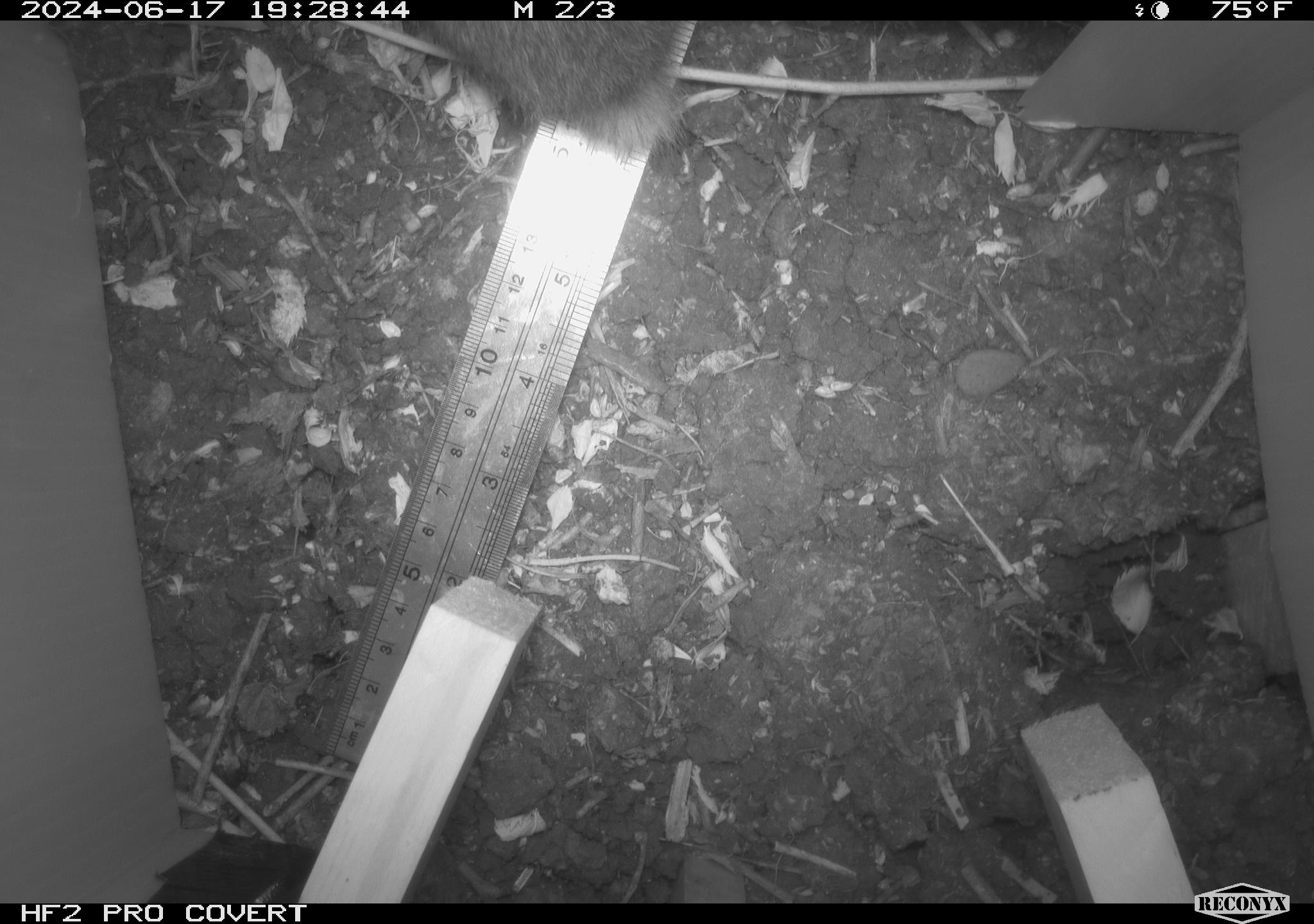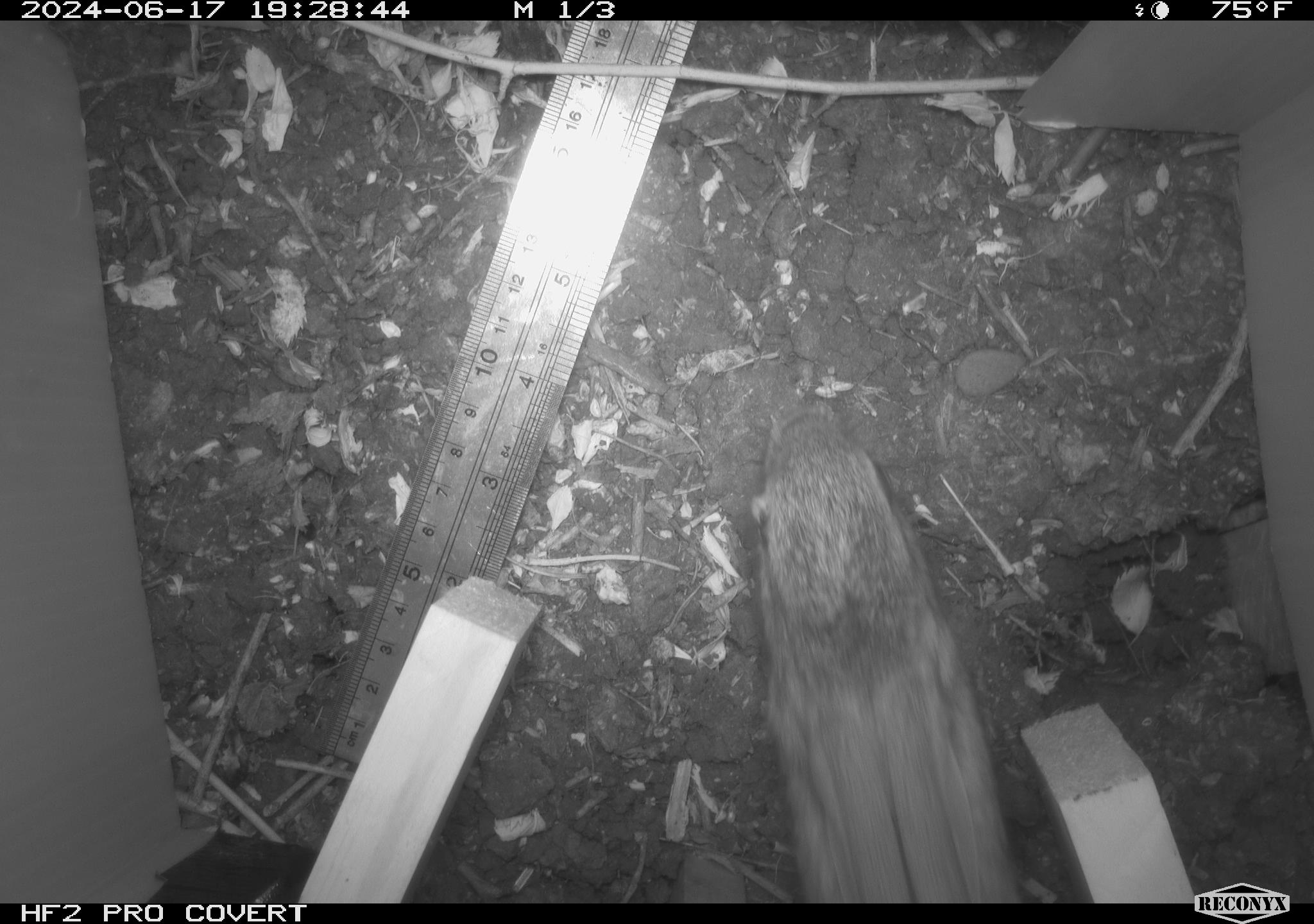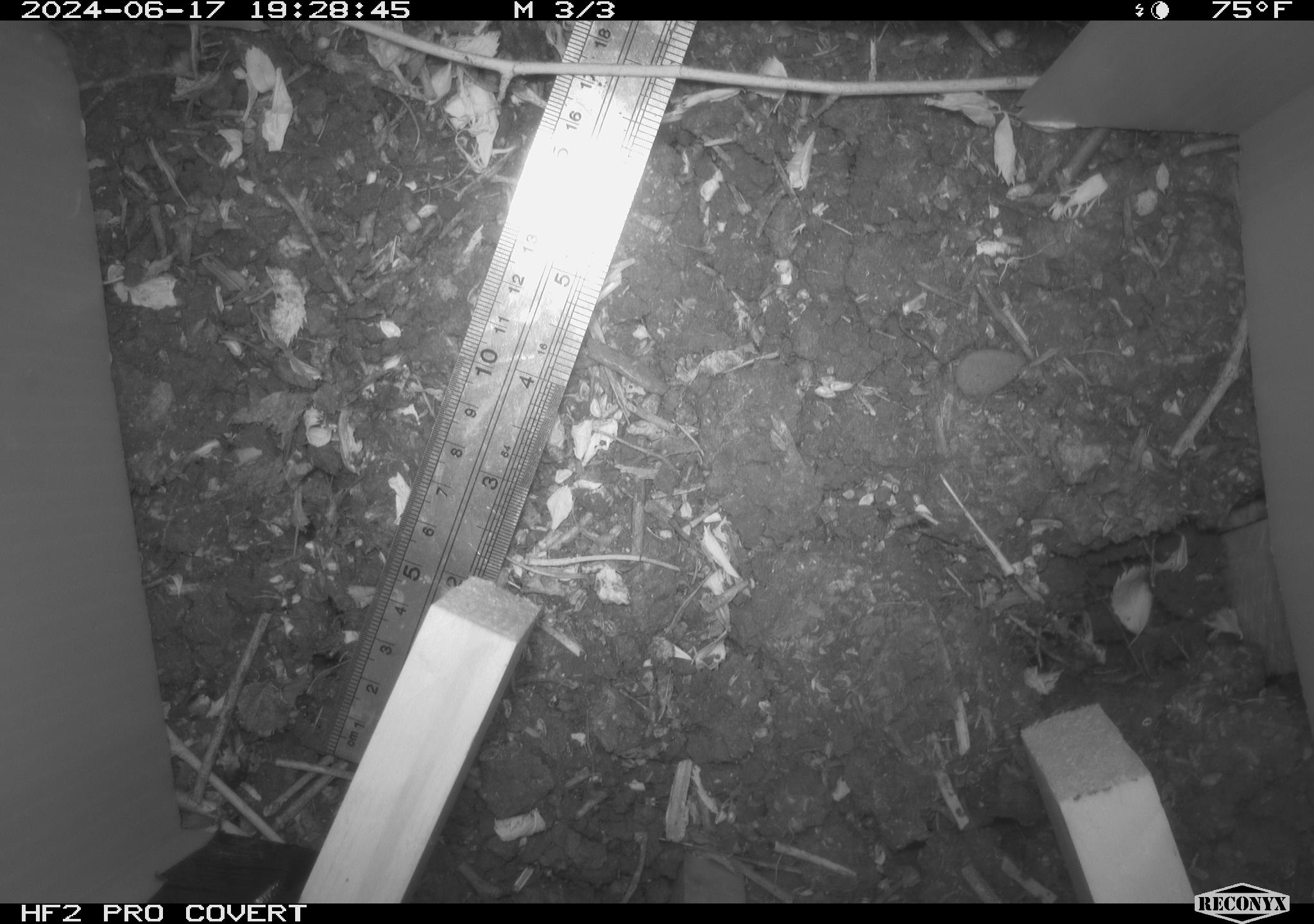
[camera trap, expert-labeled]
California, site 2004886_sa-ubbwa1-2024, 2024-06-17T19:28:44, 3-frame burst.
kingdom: Animalia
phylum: Chordata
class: Mammalia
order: Lagomorpha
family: Leporidae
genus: Sylvilagus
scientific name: Sylvilagus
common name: cottontail rabbits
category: sylvilagus species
Sylvilagus species (cottontail rabbits) (Sylvilagus).